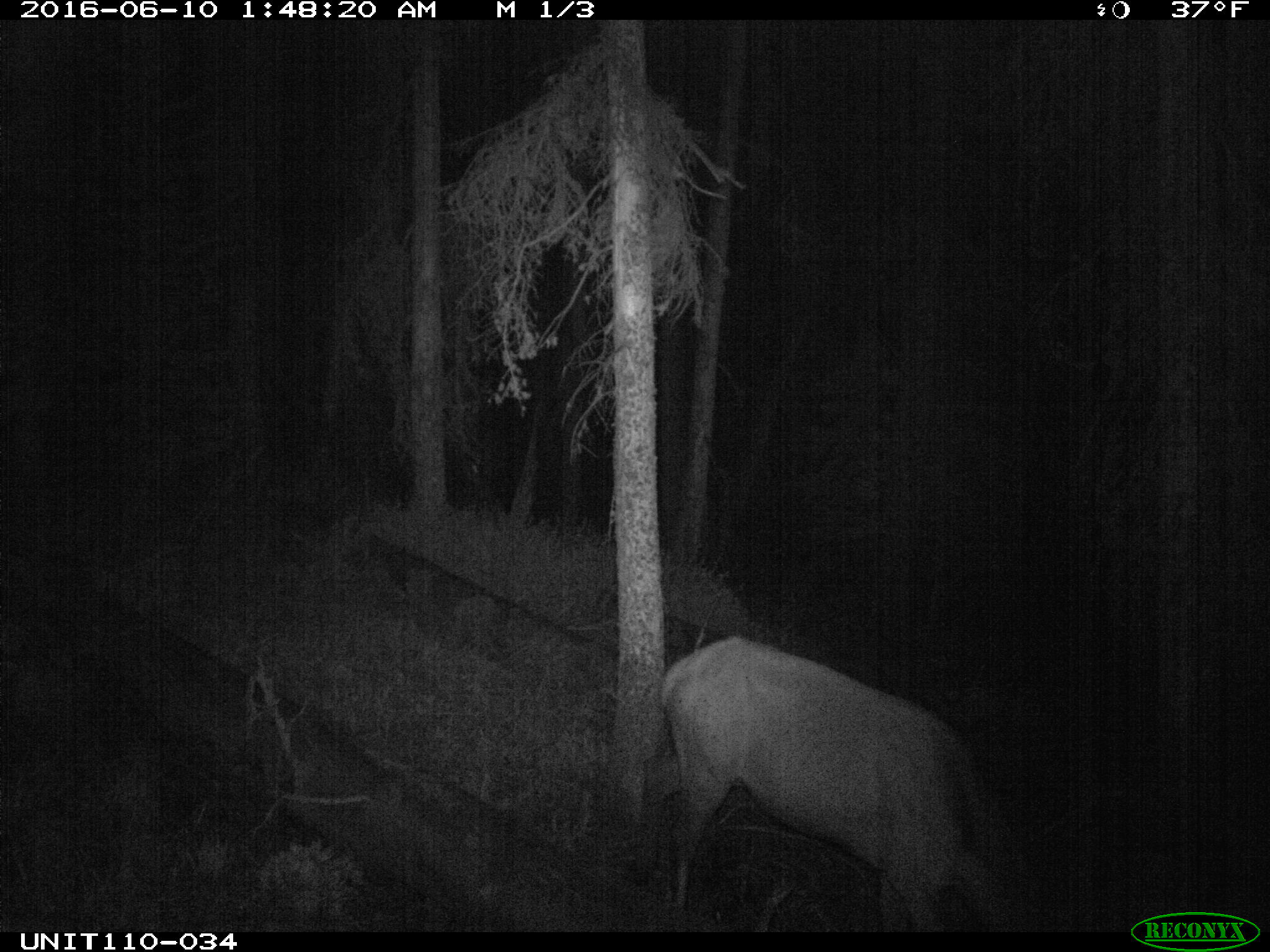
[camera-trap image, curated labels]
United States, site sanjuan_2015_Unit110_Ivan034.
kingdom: Animalia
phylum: Chordata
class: Mammalia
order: Artiodactyla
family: Cervidae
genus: Cervus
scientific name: Cervus elaphus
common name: red deer